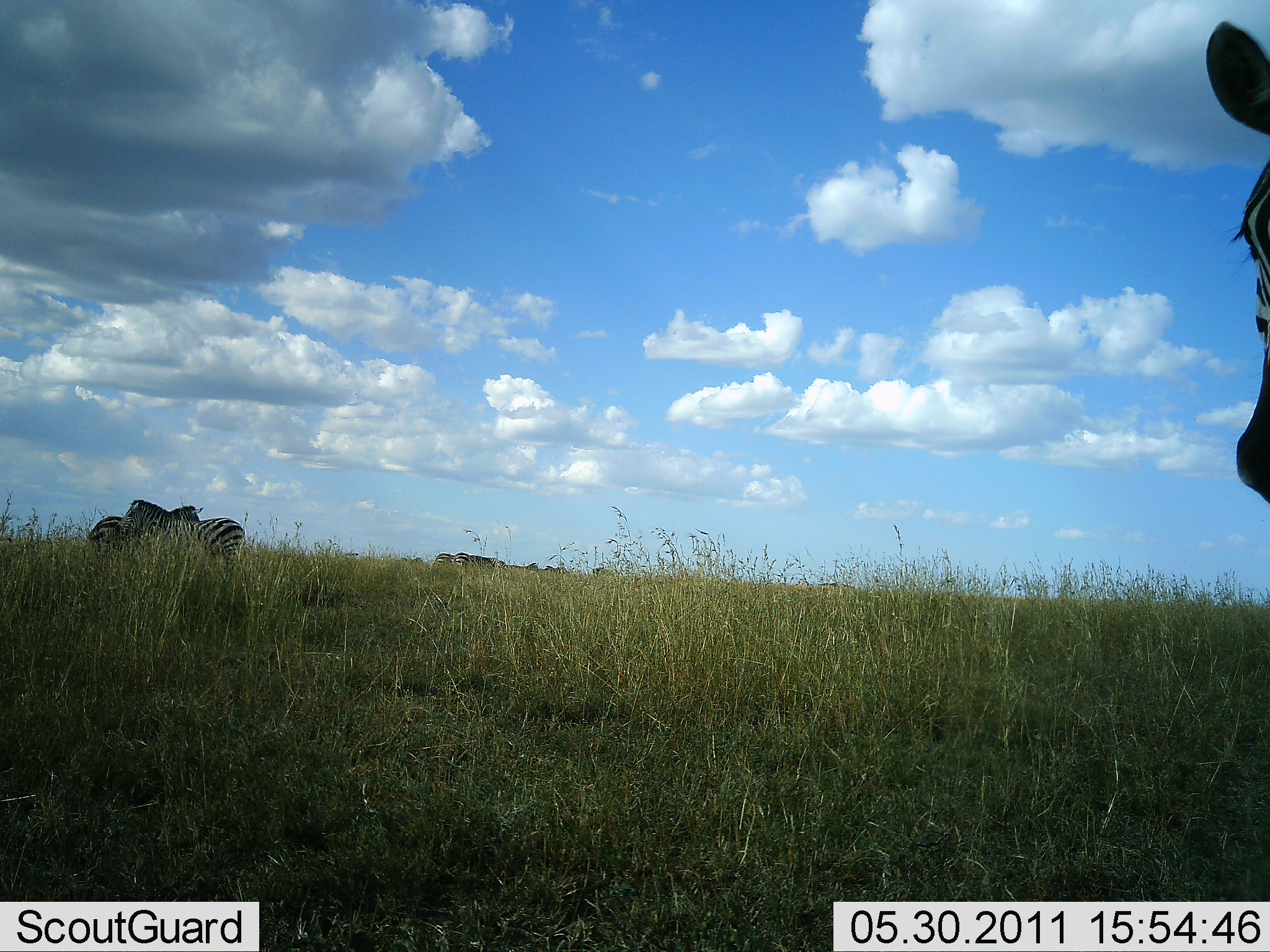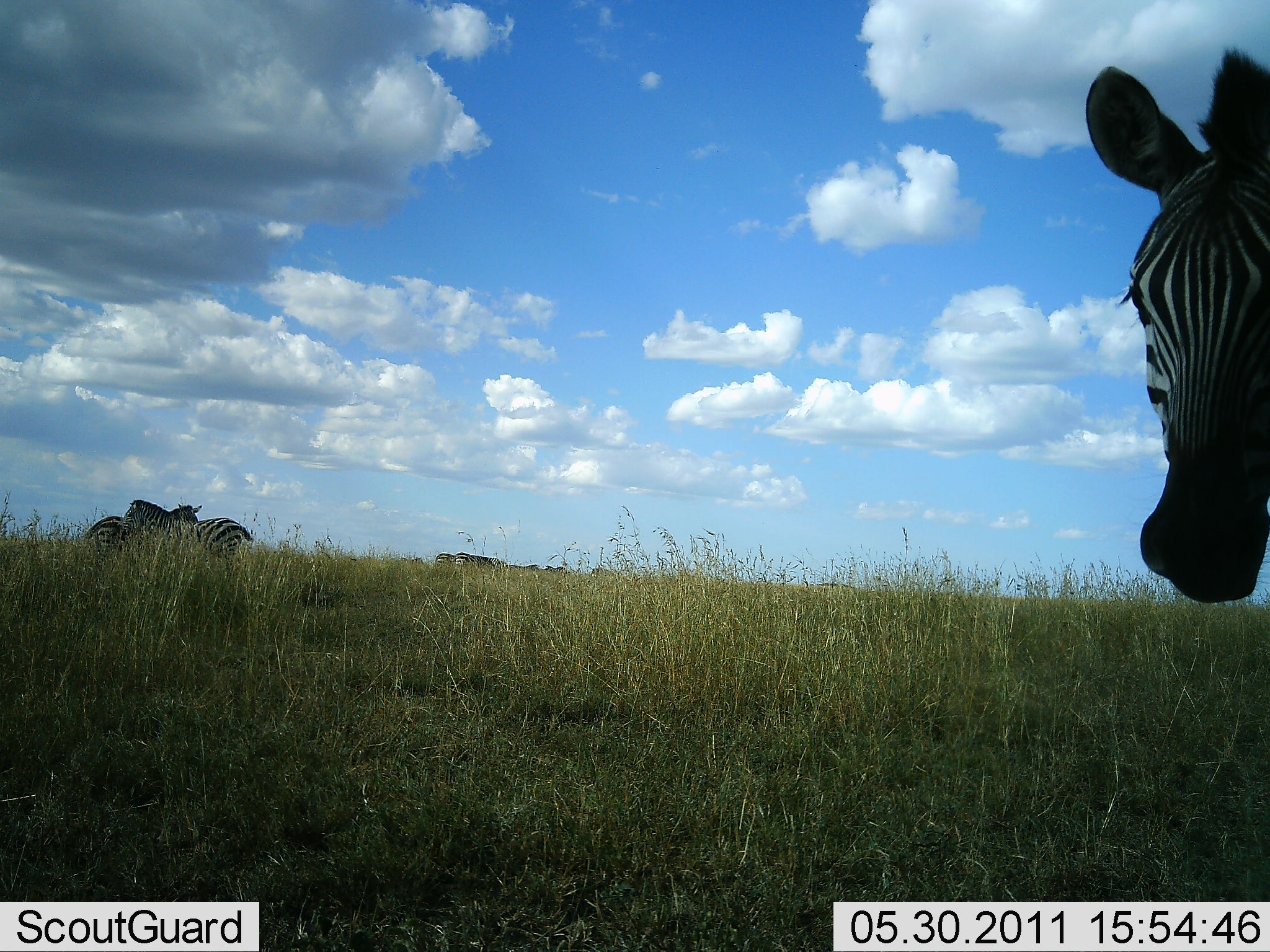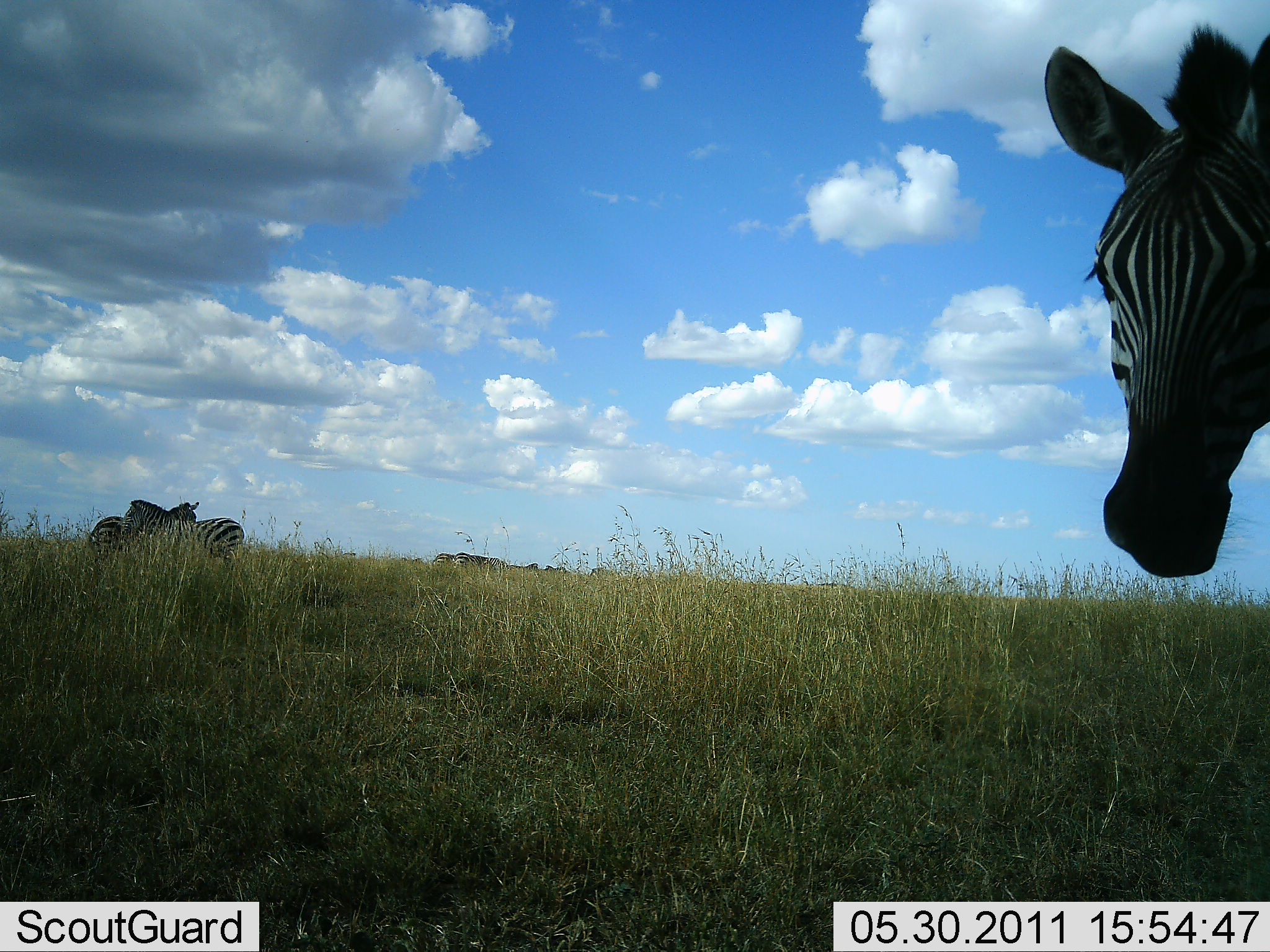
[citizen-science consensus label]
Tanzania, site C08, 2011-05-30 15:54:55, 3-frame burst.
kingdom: Animalia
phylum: Chordata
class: Mammalia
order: Perissodactyla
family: Equidae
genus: Equus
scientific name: Equus quagga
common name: plains zebra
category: zebra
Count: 3.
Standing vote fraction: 60%.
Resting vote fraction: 0%.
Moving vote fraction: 60%.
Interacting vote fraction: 20%.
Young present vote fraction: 0%.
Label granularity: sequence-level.